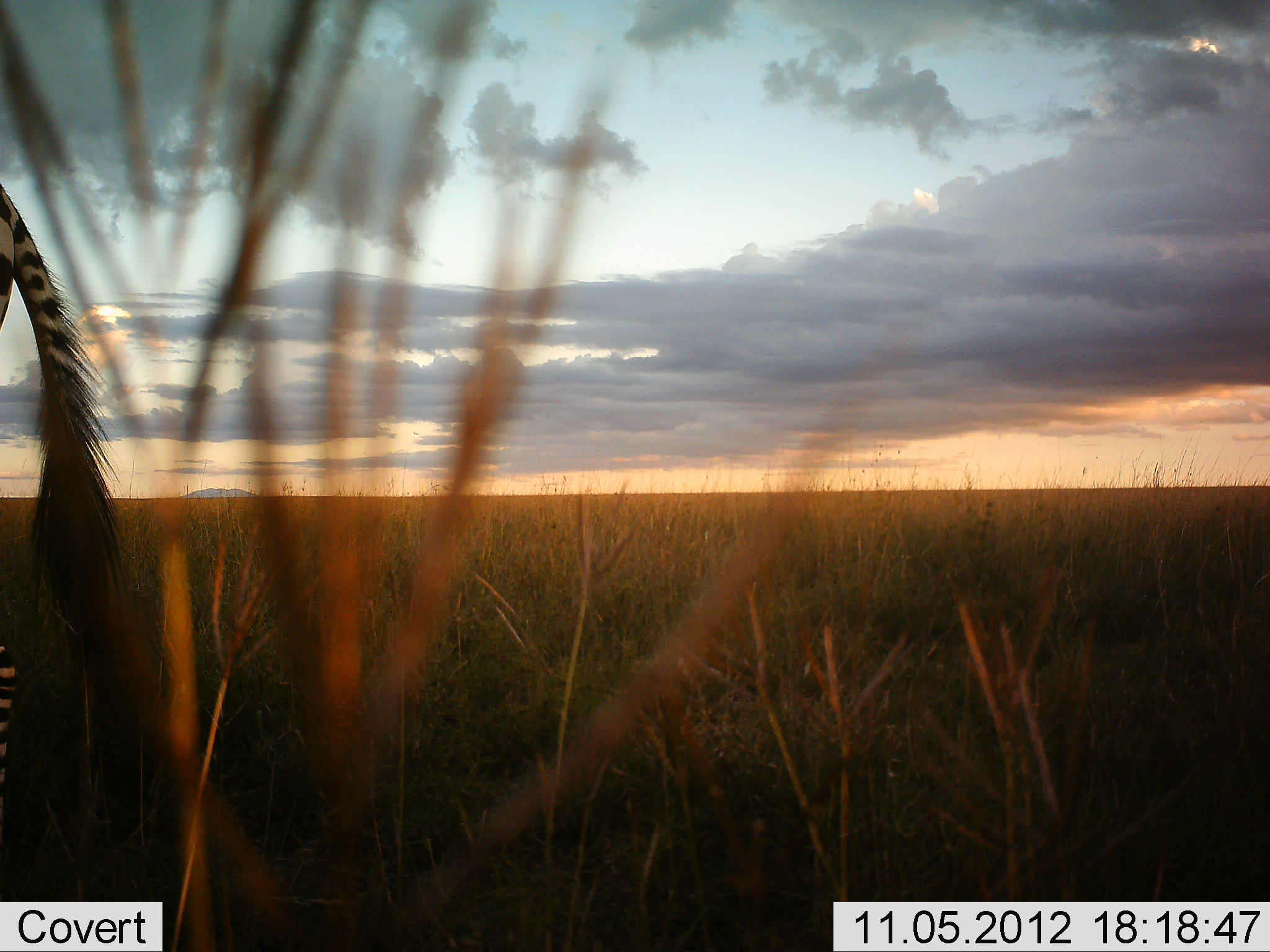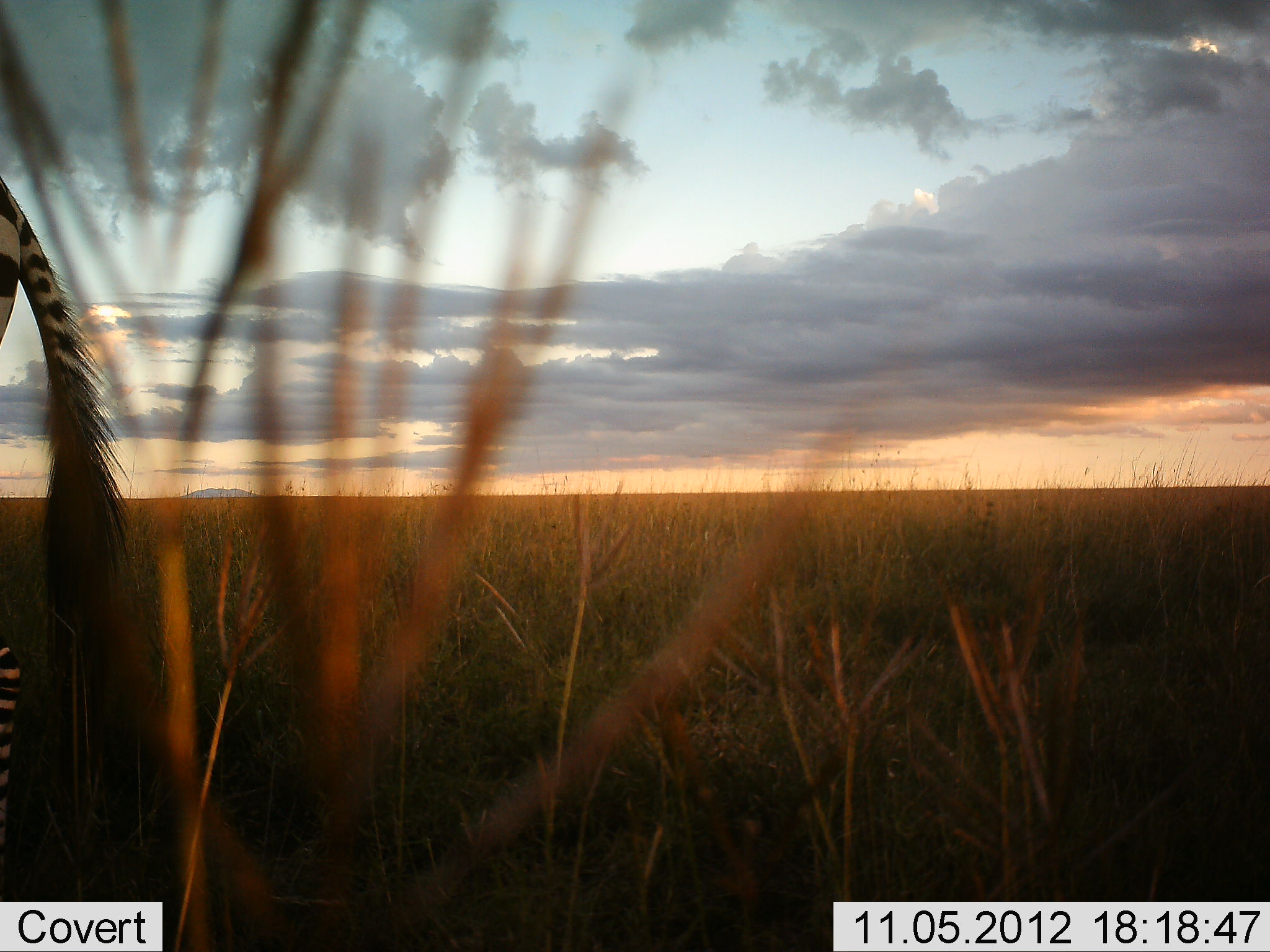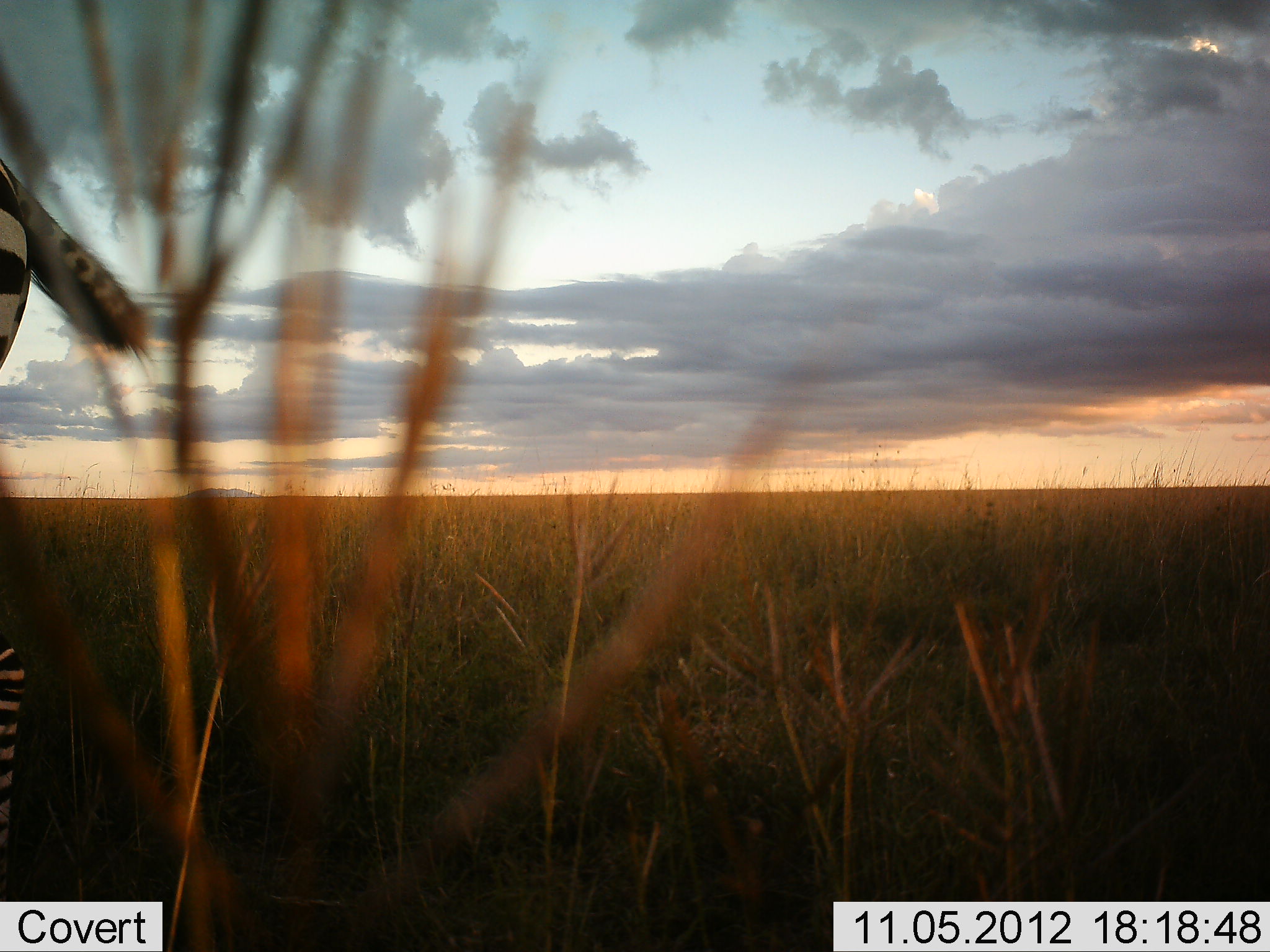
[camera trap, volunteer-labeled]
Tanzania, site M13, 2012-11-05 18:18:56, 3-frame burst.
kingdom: Animalia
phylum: Chordata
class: Mammalia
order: Perissodactyla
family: Equidae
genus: Equus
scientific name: Equus quagga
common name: plains zebra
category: zebra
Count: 1.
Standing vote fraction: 70%.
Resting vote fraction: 0%.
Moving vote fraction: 30%.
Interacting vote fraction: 0%.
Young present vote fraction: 0%.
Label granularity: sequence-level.